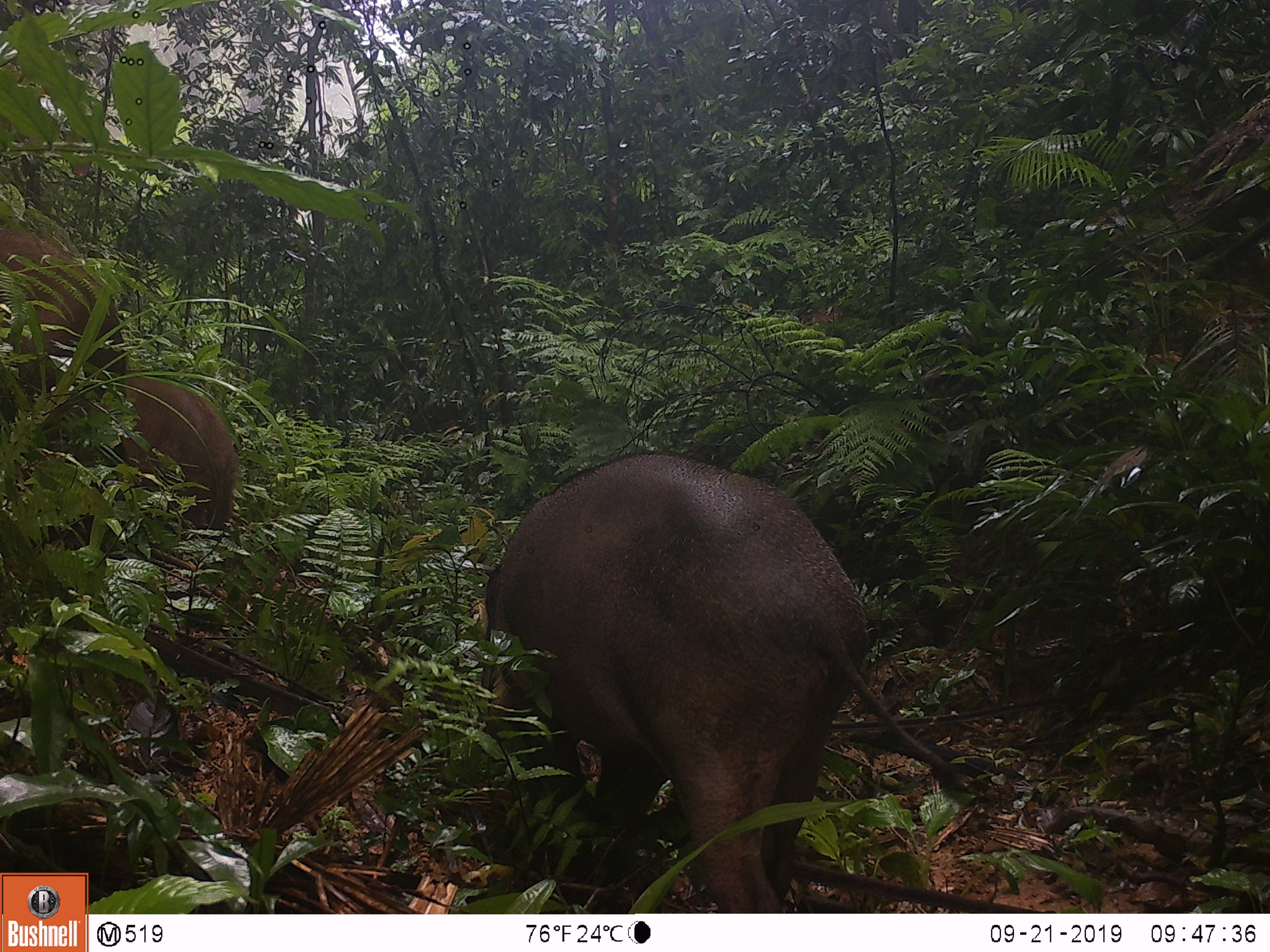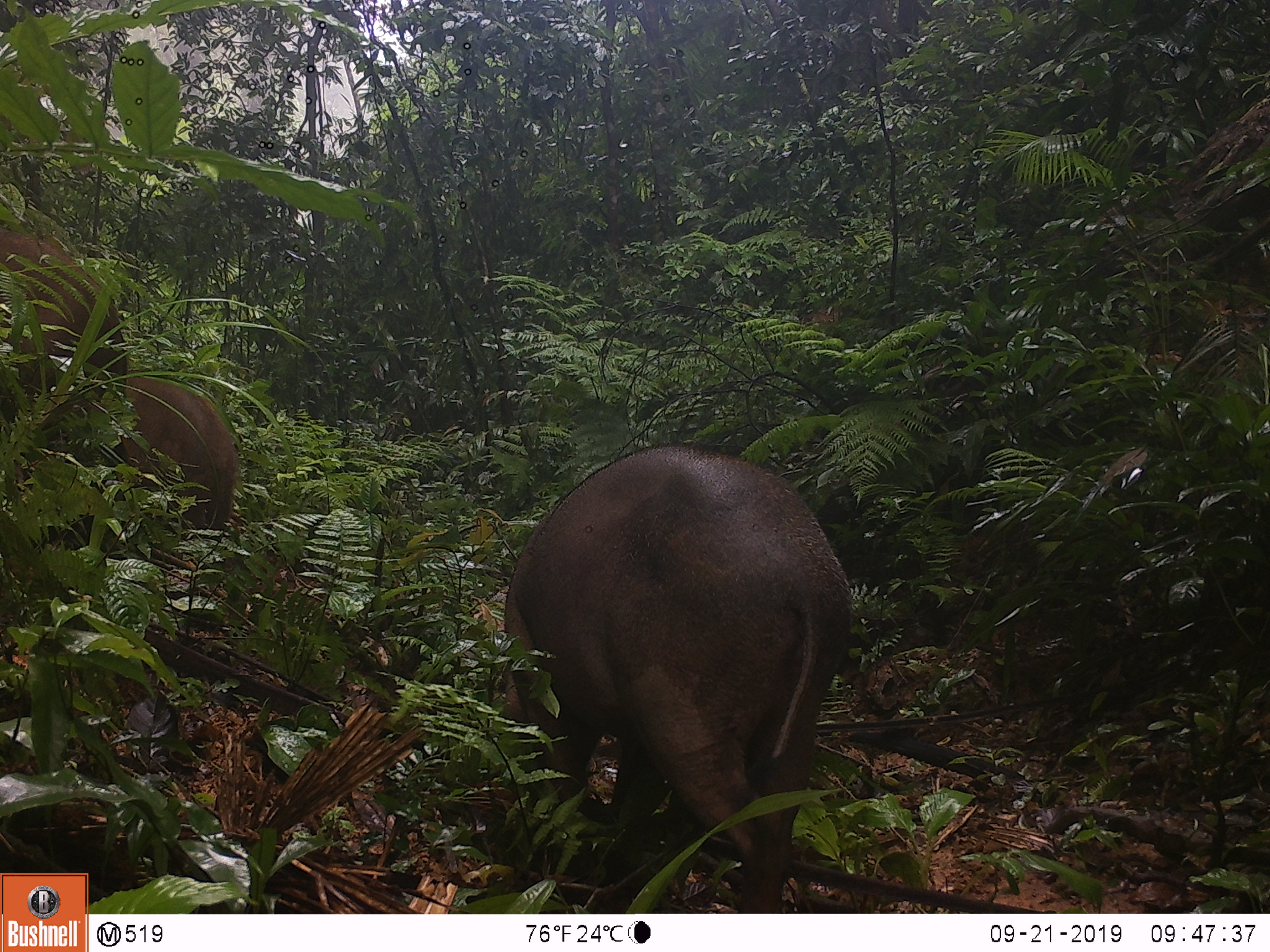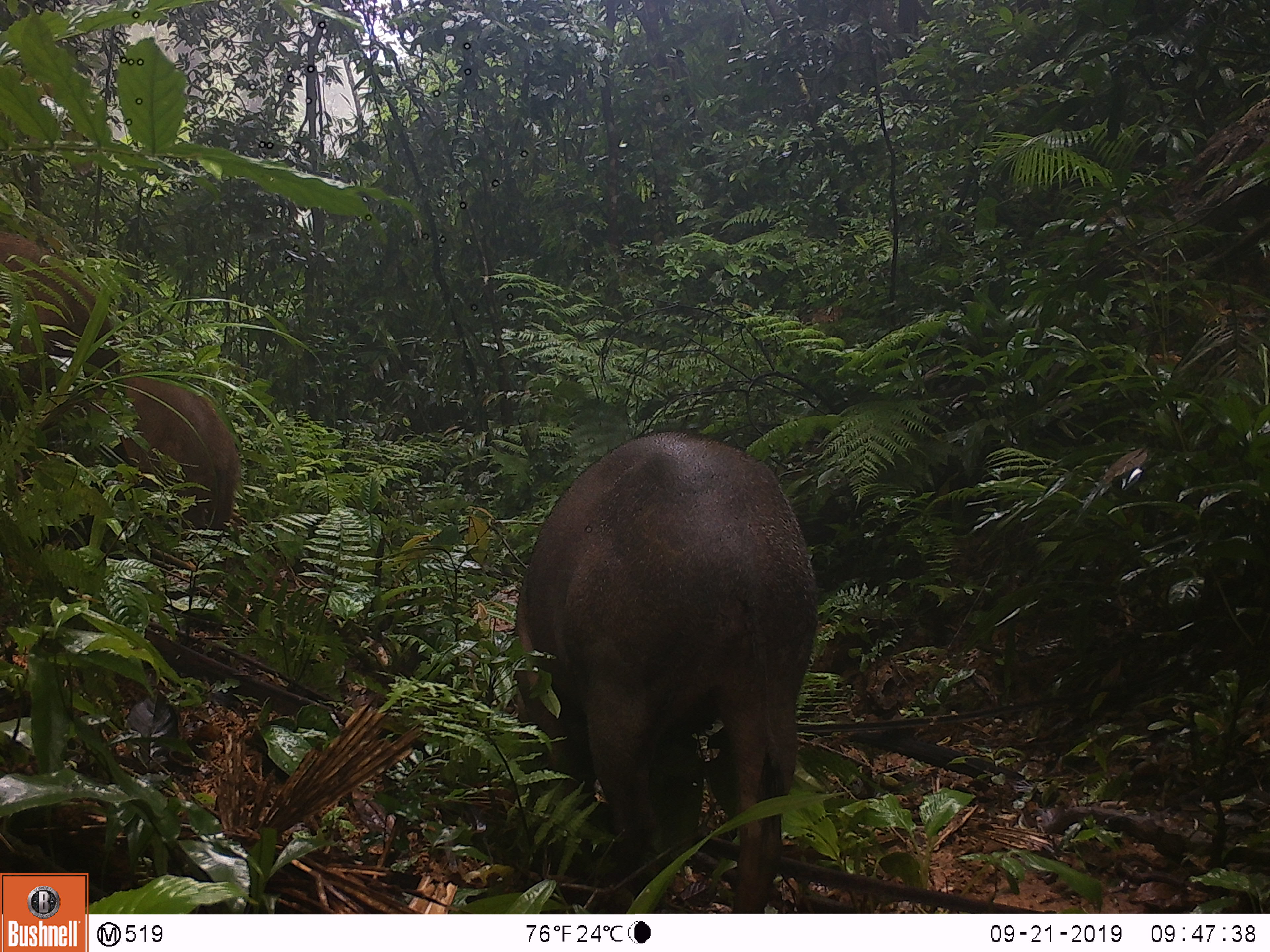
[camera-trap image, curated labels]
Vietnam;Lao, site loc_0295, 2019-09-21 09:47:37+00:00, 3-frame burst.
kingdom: Animalia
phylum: Chordata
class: Mammalia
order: Artiodactyla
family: Suidae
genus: Sus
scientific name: Sus scrofa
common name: eurasian wild pig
Eurasian wild pig (Sus scrofa). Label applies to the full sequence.